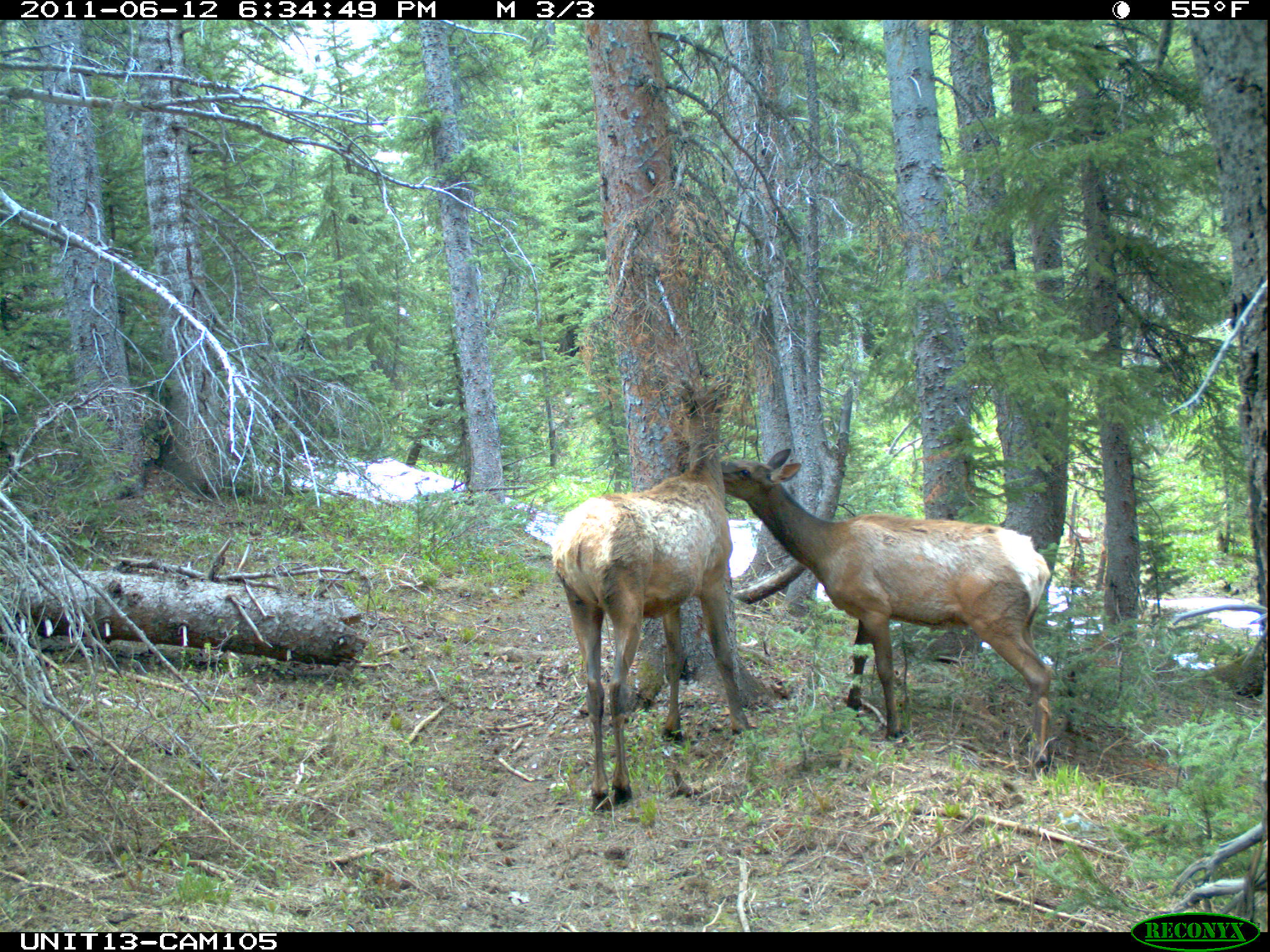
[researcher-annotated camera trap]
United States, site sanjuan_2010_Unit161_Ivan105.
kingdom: Animalia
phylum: Chordata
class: Mammalia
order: Artiodactyla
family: Cervidae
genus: Cervus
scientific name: Cervus elaphus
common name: red deer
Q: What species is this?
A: Cervus elaphus (red deer).